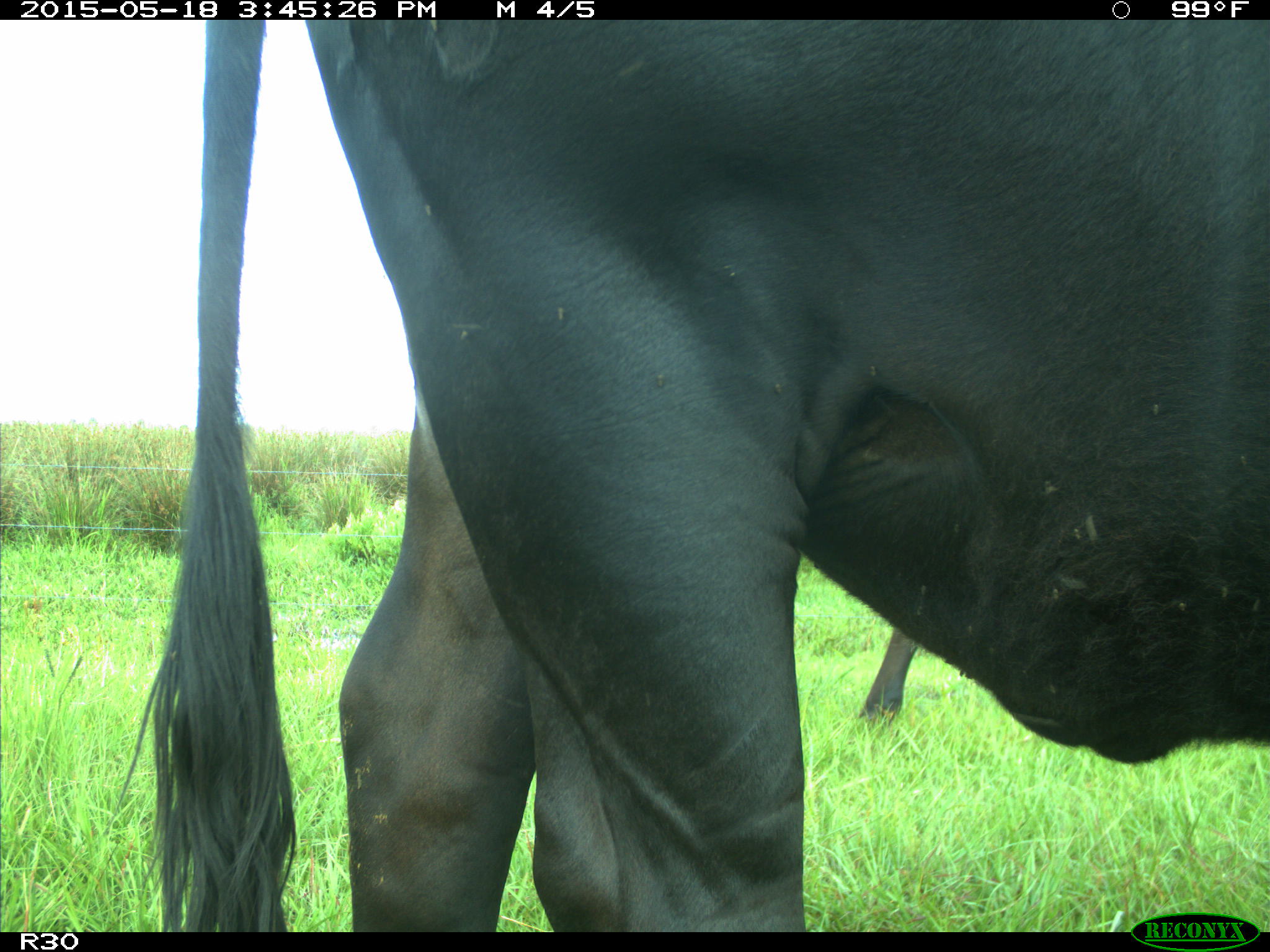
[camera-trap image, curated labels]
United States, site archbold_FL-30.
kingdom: Animalia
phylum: Chordata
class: Mammalia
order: Artiodactyla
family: Bovidae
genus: Bos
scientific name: Bos taurus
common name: domestic cow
Bos taurus (domestic cow).